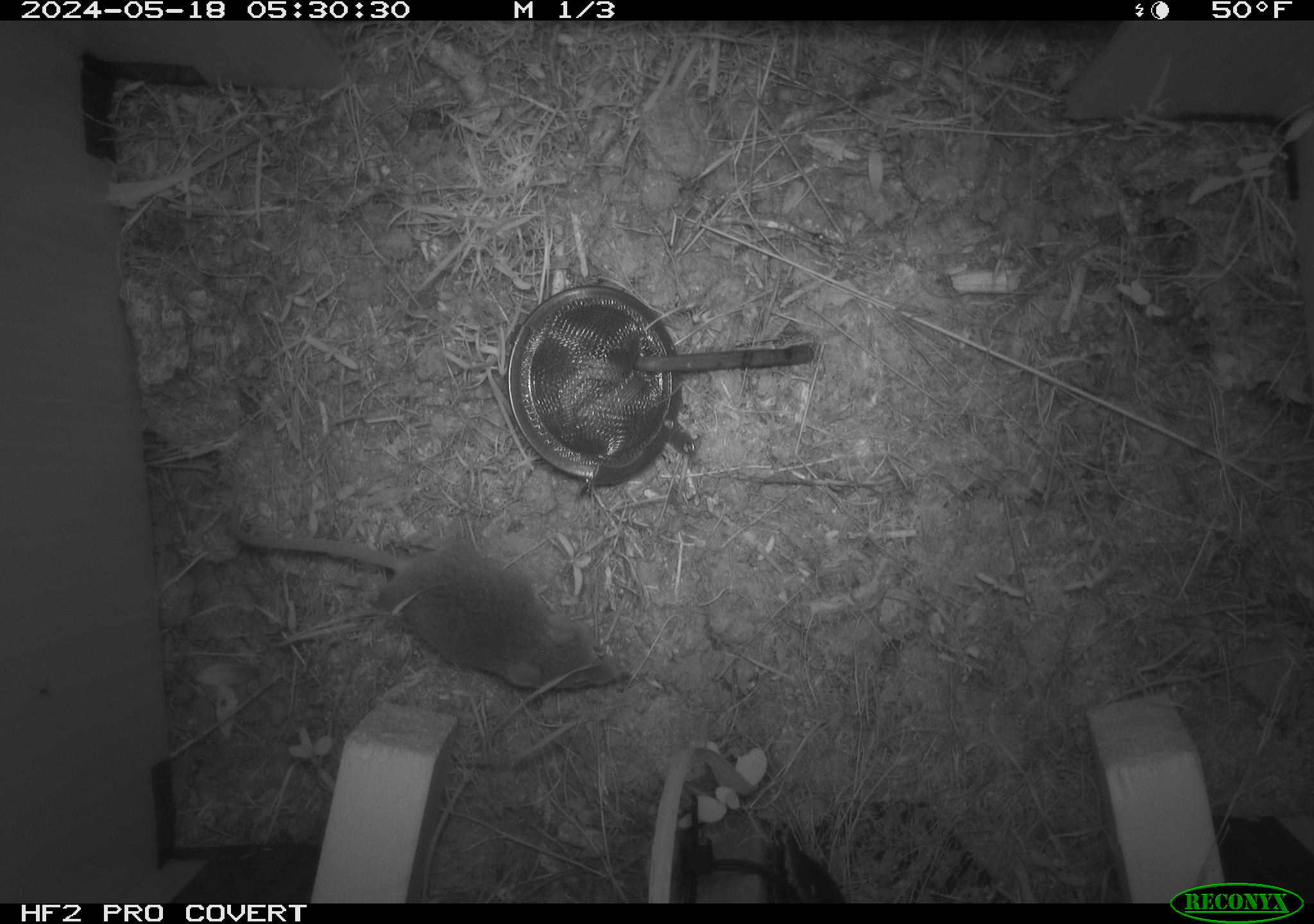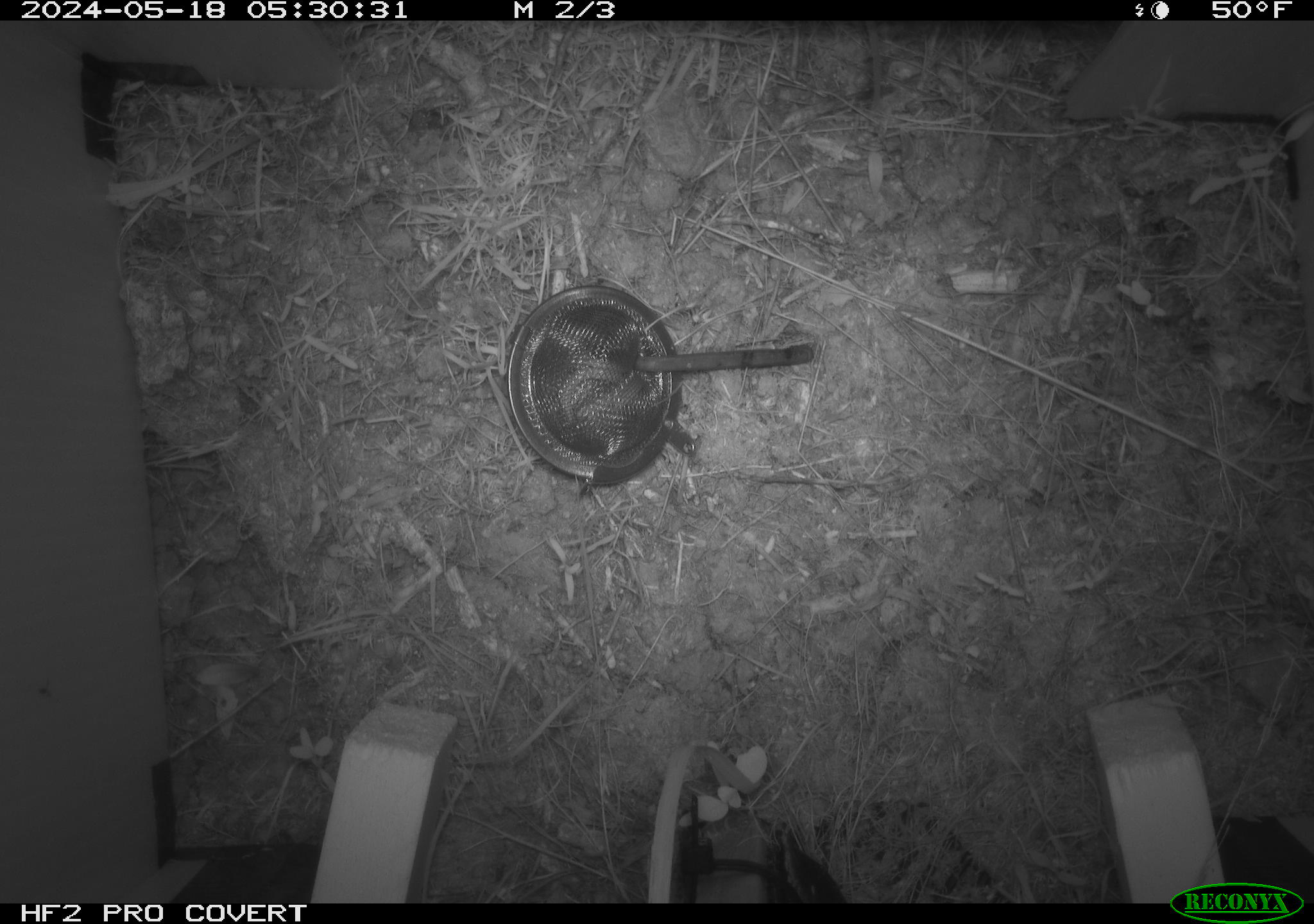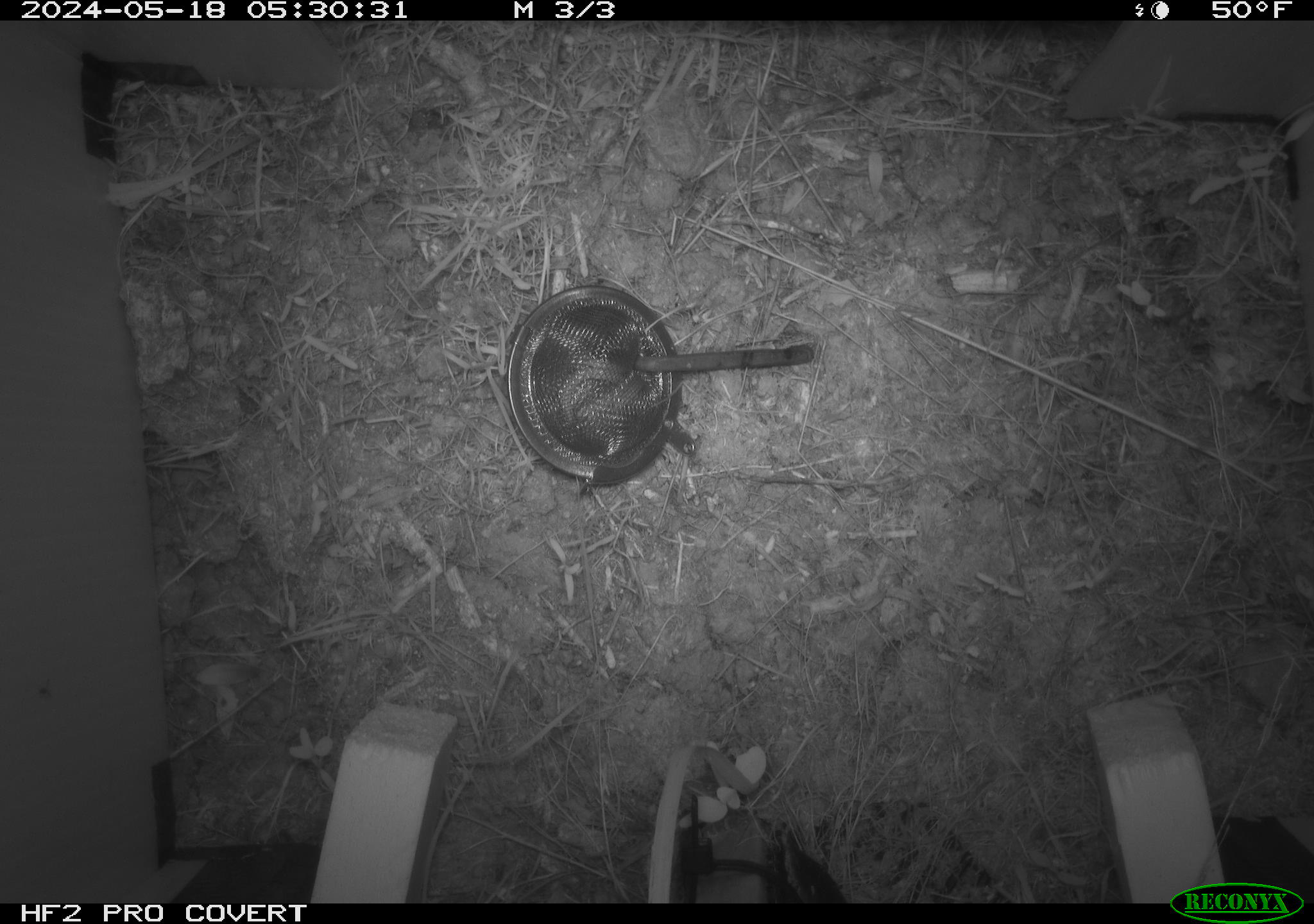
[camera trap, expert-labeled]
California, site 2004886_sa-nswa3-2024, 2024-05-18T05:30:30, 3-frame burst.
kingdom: Animalia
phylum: Chordata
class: Mammalia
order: Rodentia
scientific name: Rodentia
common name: rodent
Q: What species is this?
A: Rodent (Rodentia).